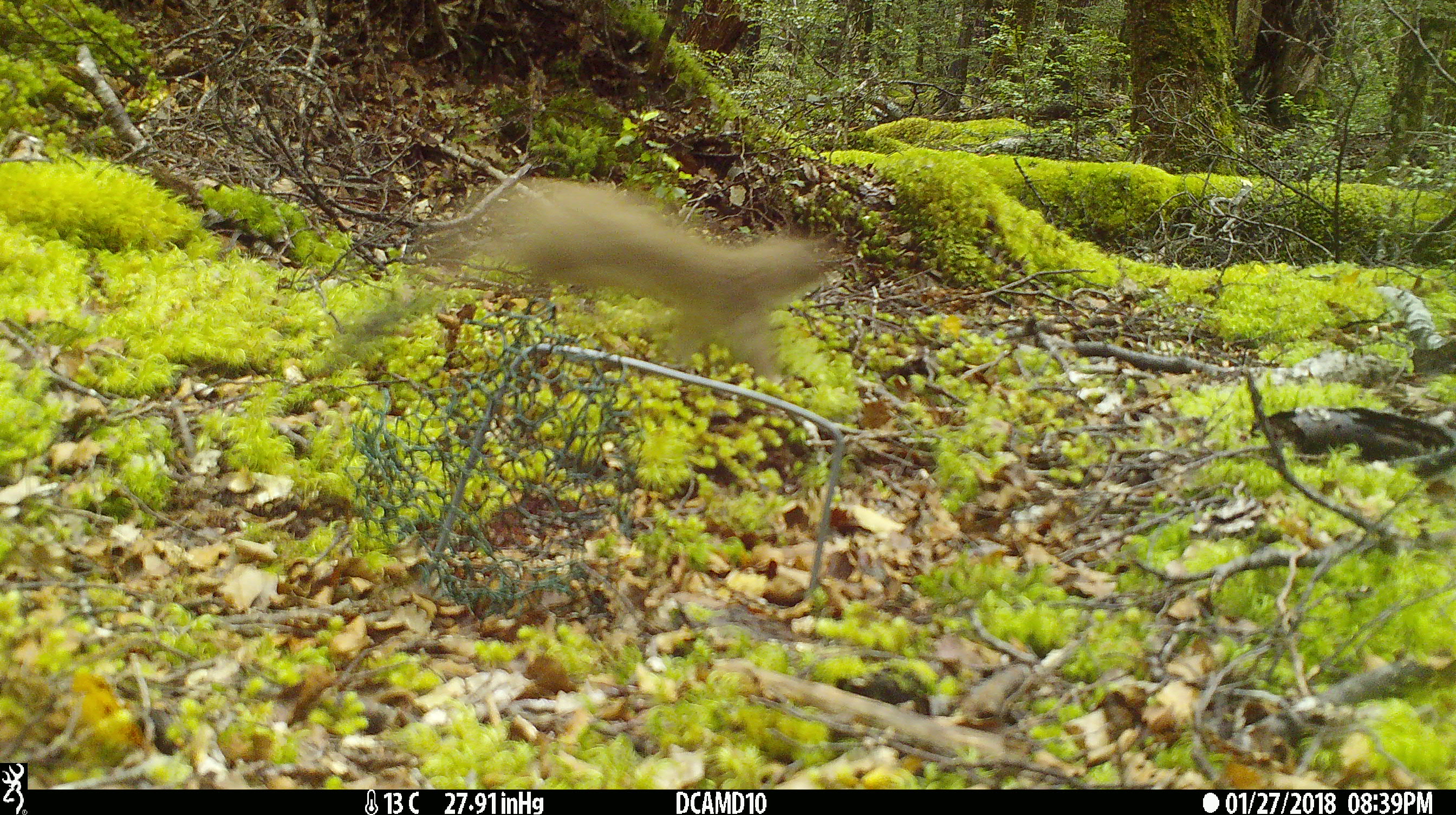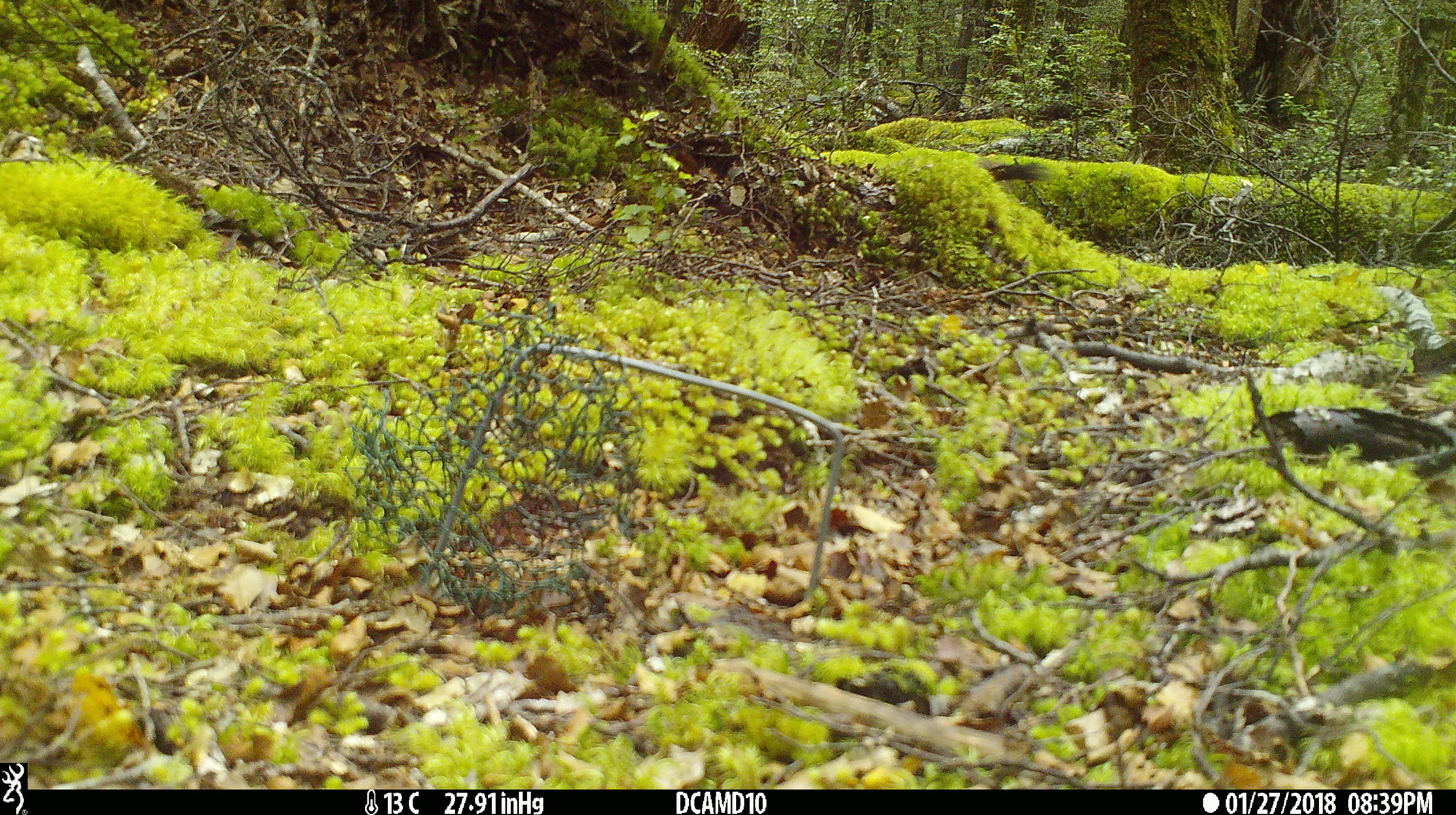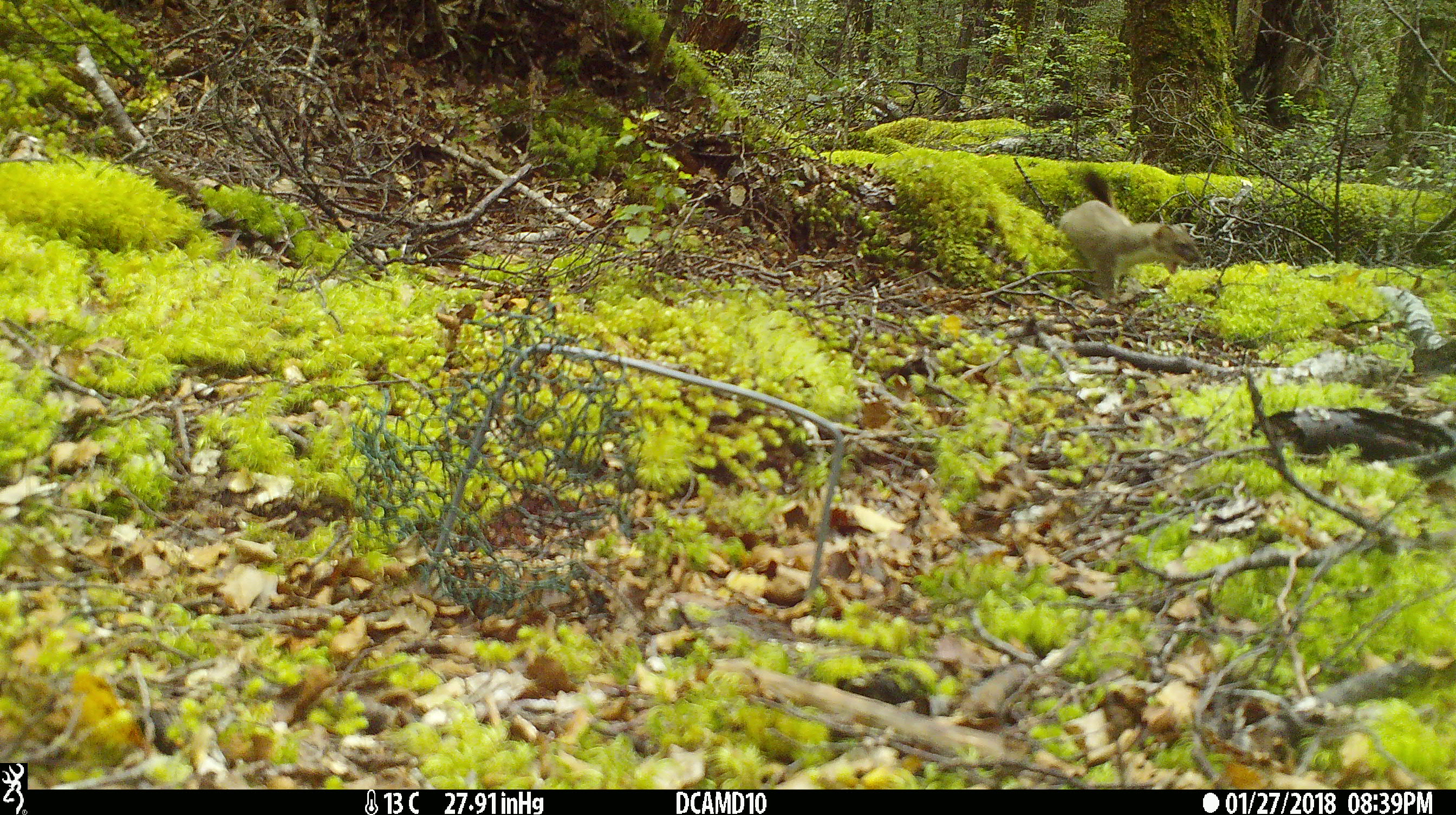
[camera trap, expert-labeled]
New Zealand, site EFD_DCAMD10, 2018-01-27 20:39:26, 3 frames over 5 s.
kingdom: Animalia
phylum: Chordata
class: Mammalia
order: Carnivora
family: Mustelidae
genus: Mustela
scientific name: Mustela erminea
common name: stoat